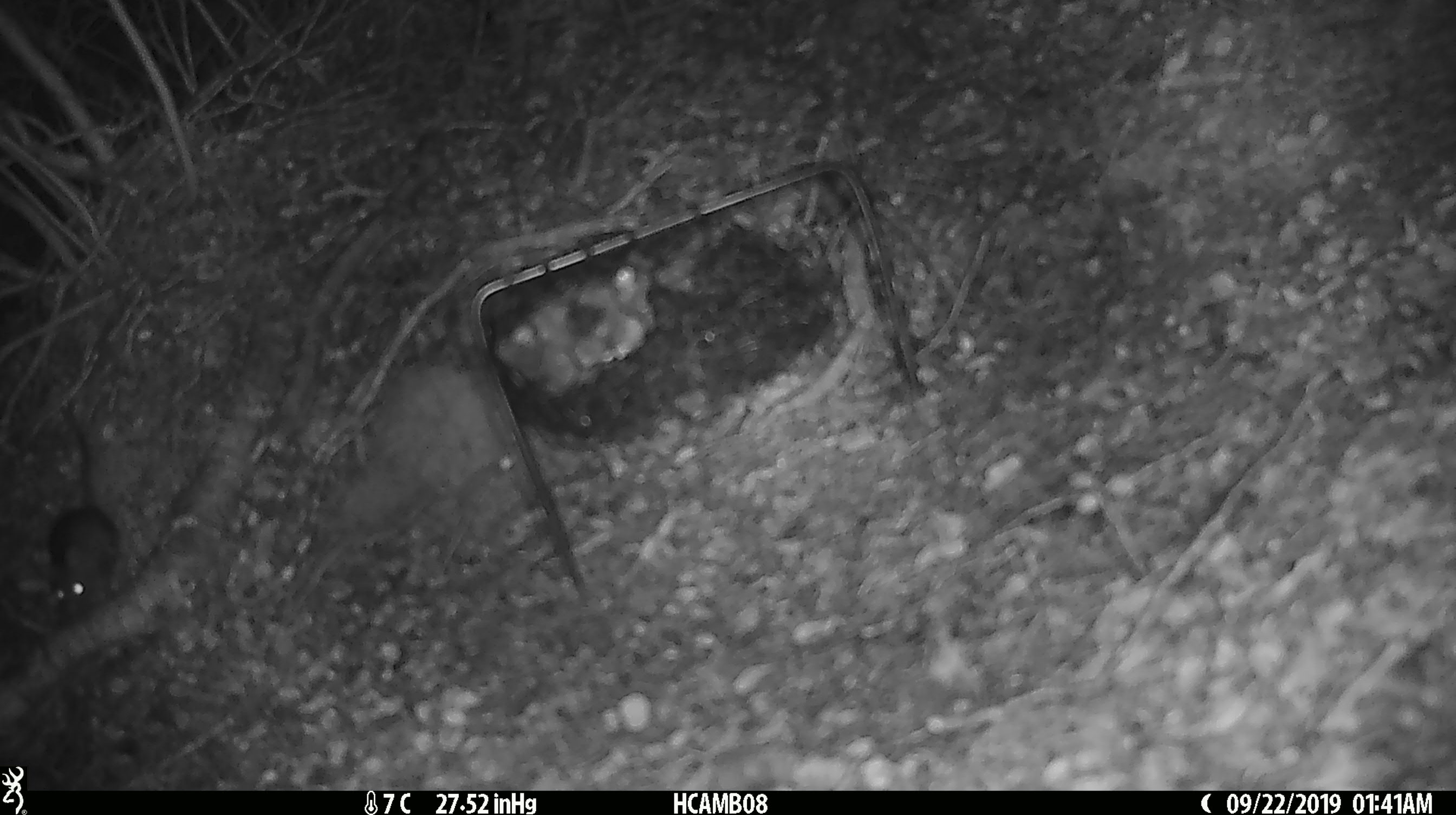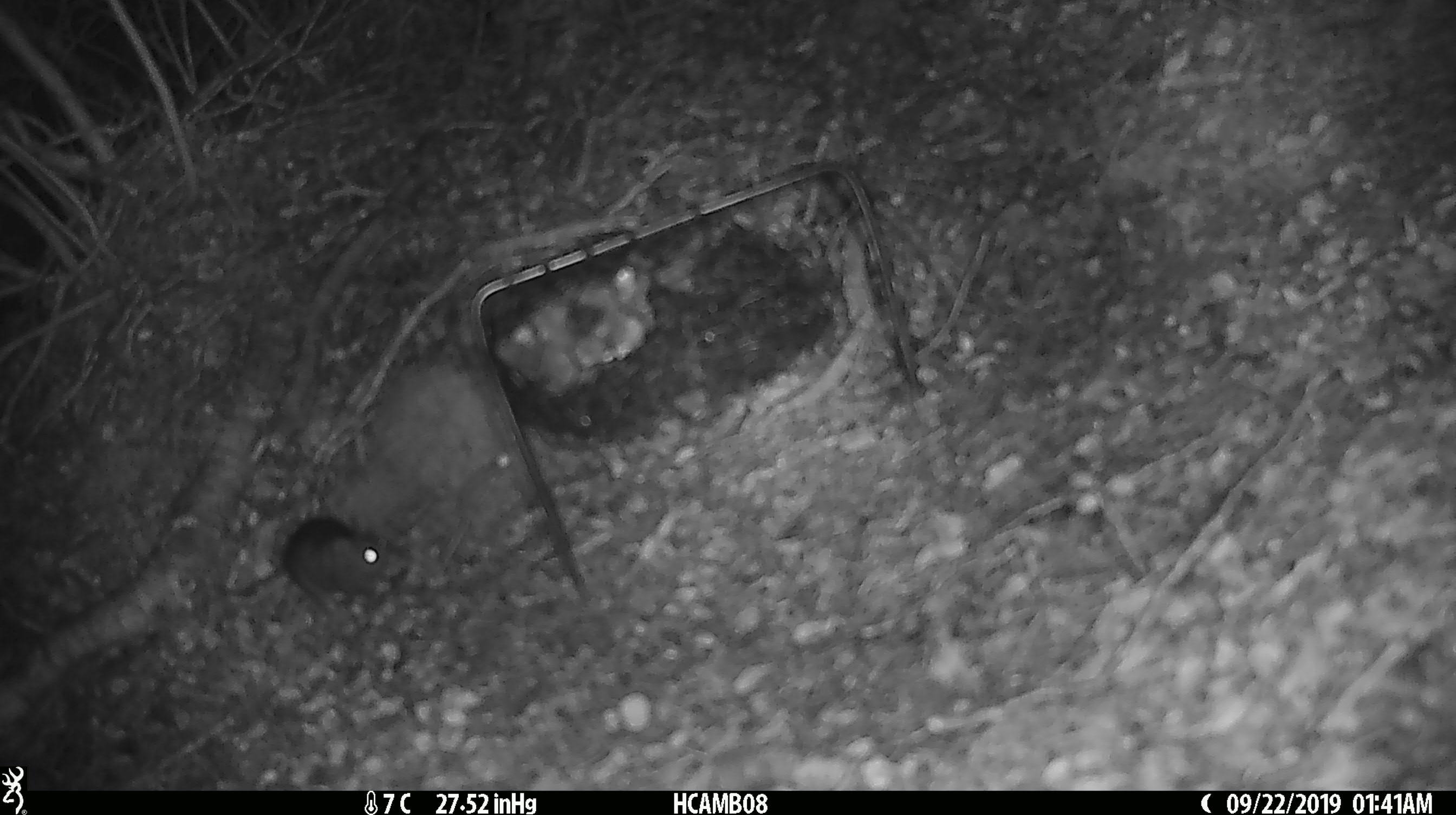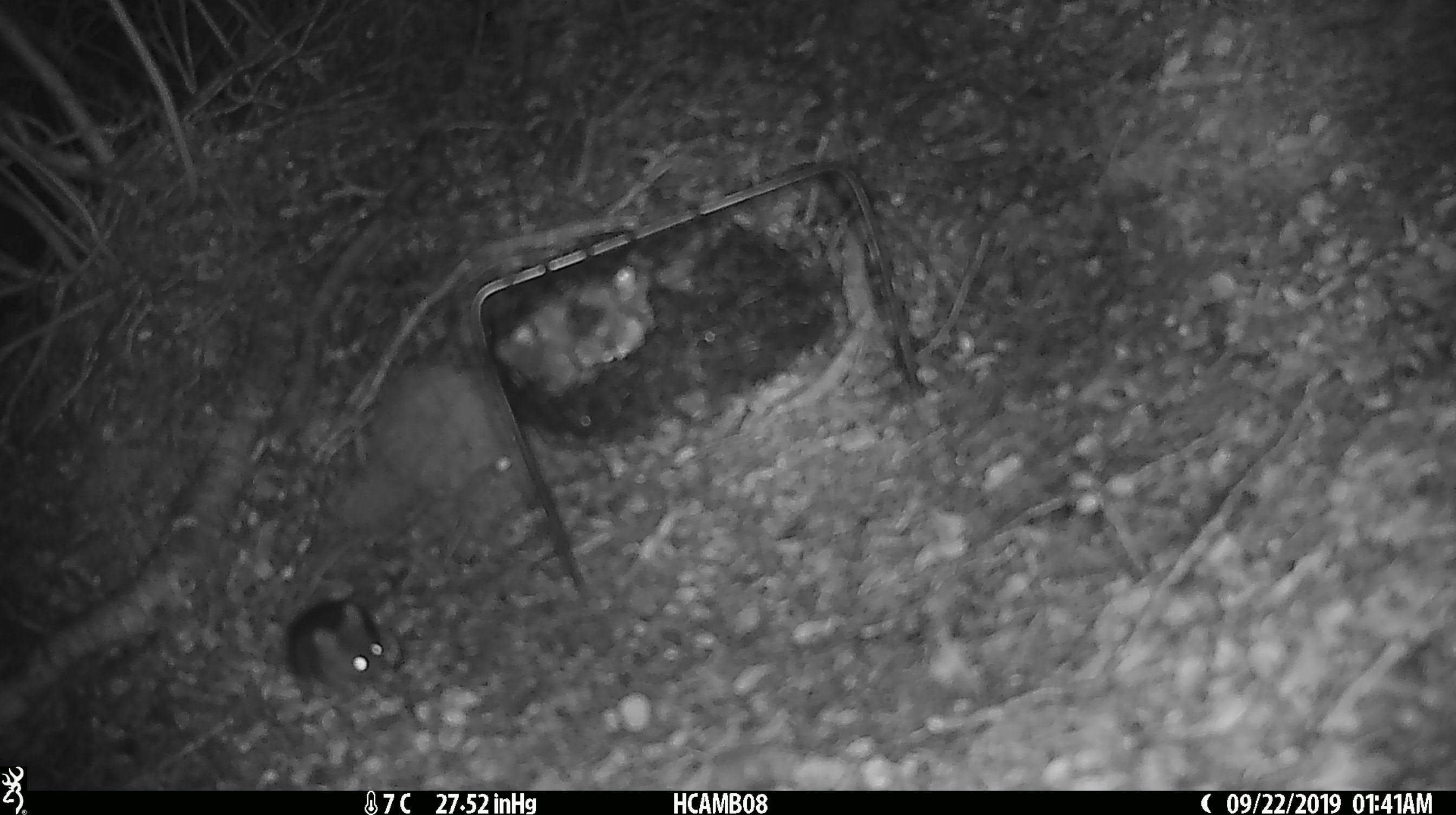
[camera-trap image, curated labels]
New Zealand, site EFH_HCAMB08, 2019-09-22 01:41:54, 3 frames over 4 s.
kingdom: Animalia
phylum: Chordata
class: Mammalia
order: Rodentia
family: Muridae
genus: Mus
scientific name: Mus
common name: mouse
Mouse (Mus).